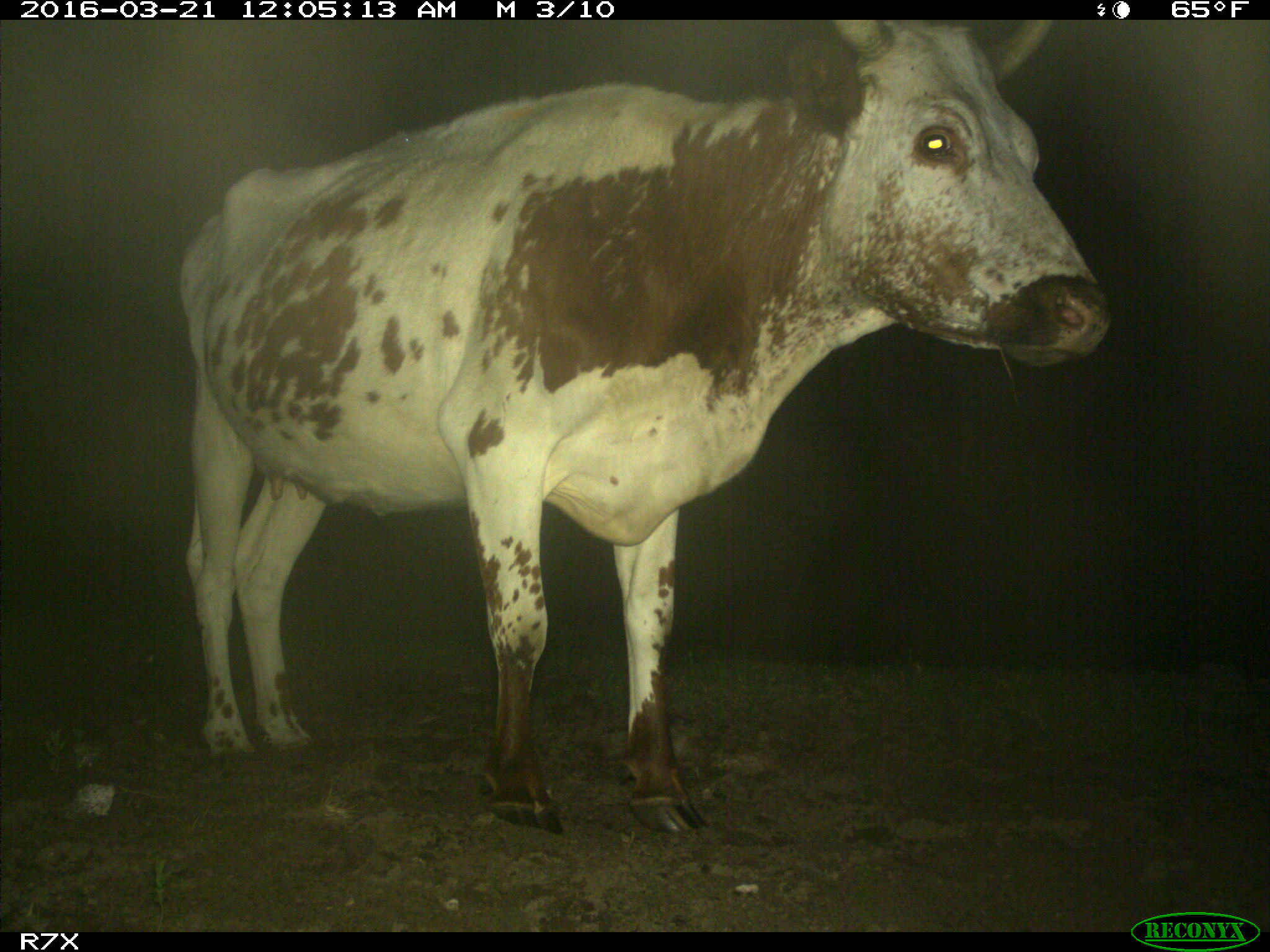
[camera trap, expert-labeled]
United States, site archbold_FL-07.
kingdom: Animalia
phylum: Chordata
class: Mammalia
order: Artiodactyla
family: Bovidae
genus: Bos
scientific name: Bos taurus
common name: domestic cow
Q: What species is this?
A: Bos taurus (domestic cow).